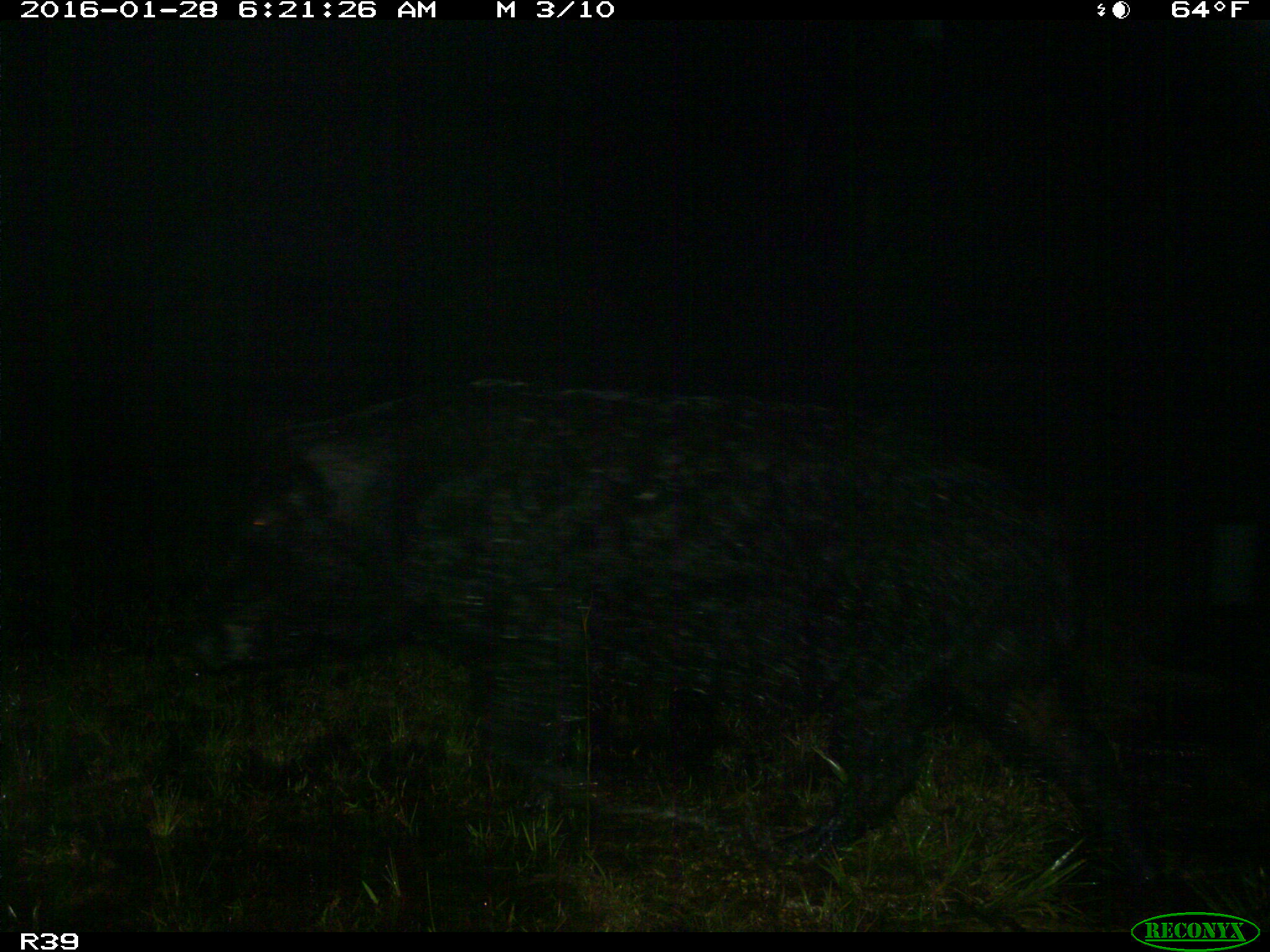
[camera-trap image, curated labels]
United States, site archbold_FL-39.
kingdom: Animalia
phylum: Chordata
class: Mammalia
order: Artiodactyla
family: Suidae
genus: Sus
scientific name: Sus scrofa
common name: wild boar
Sus scrofa (wild boar).